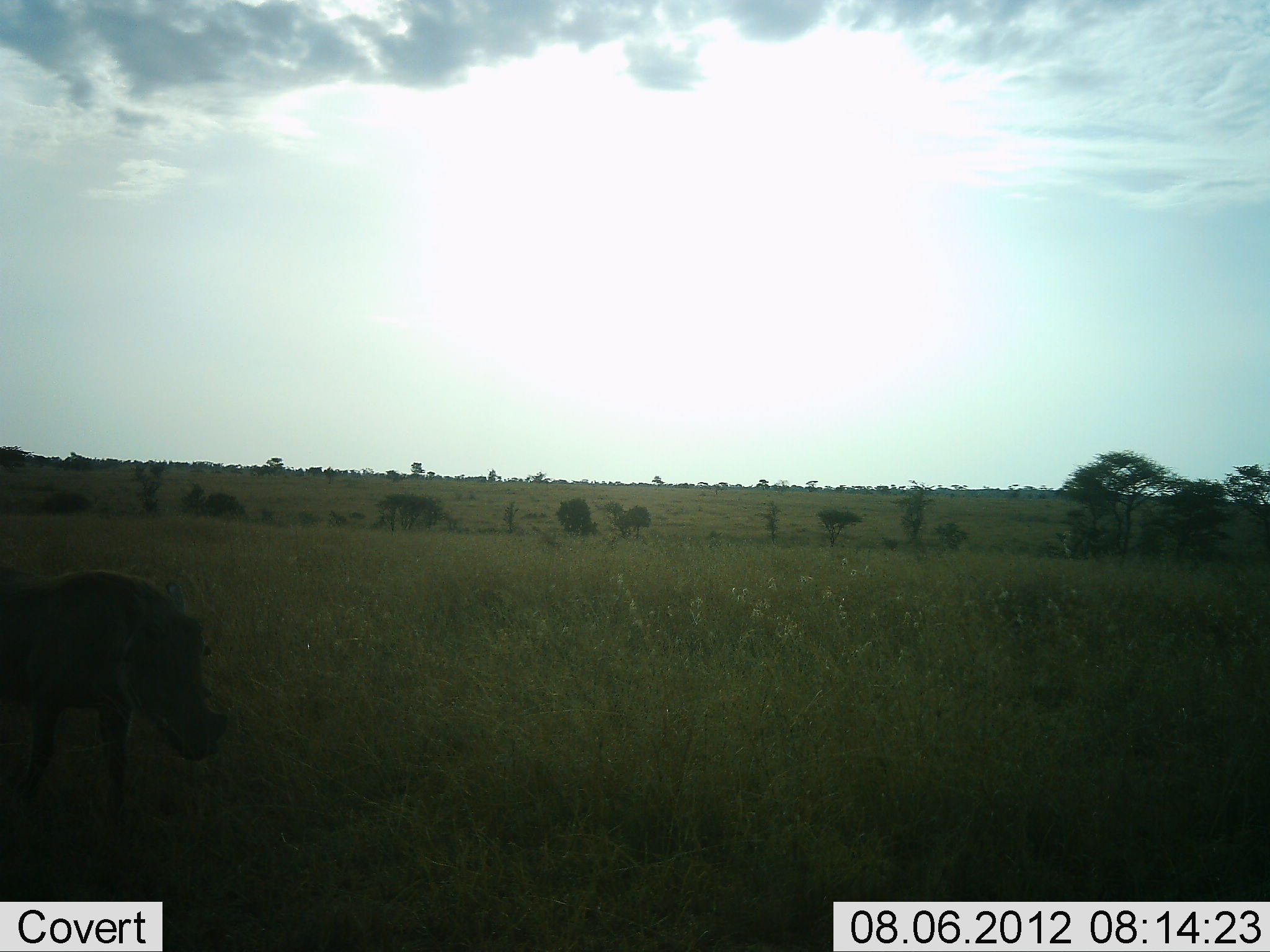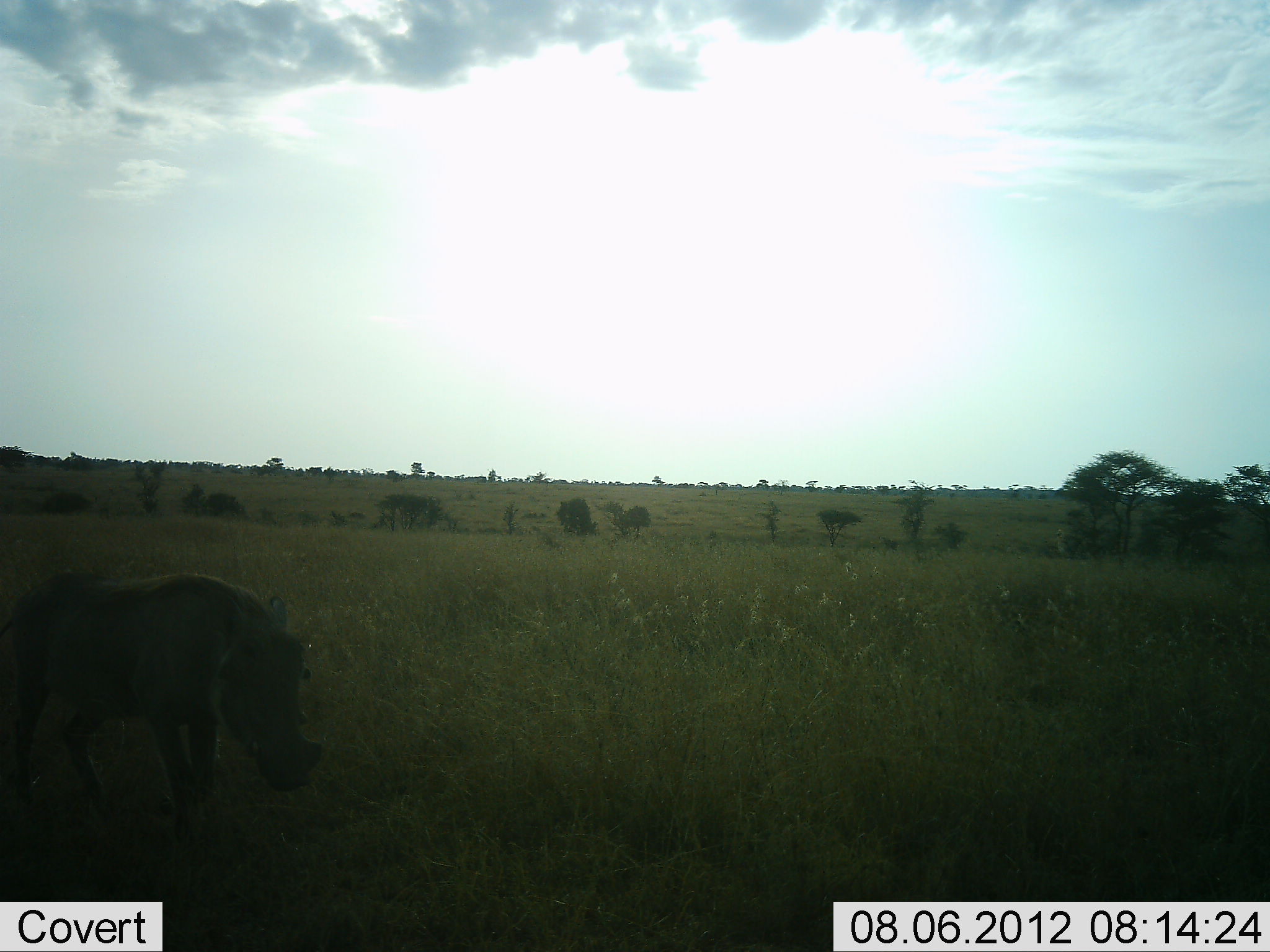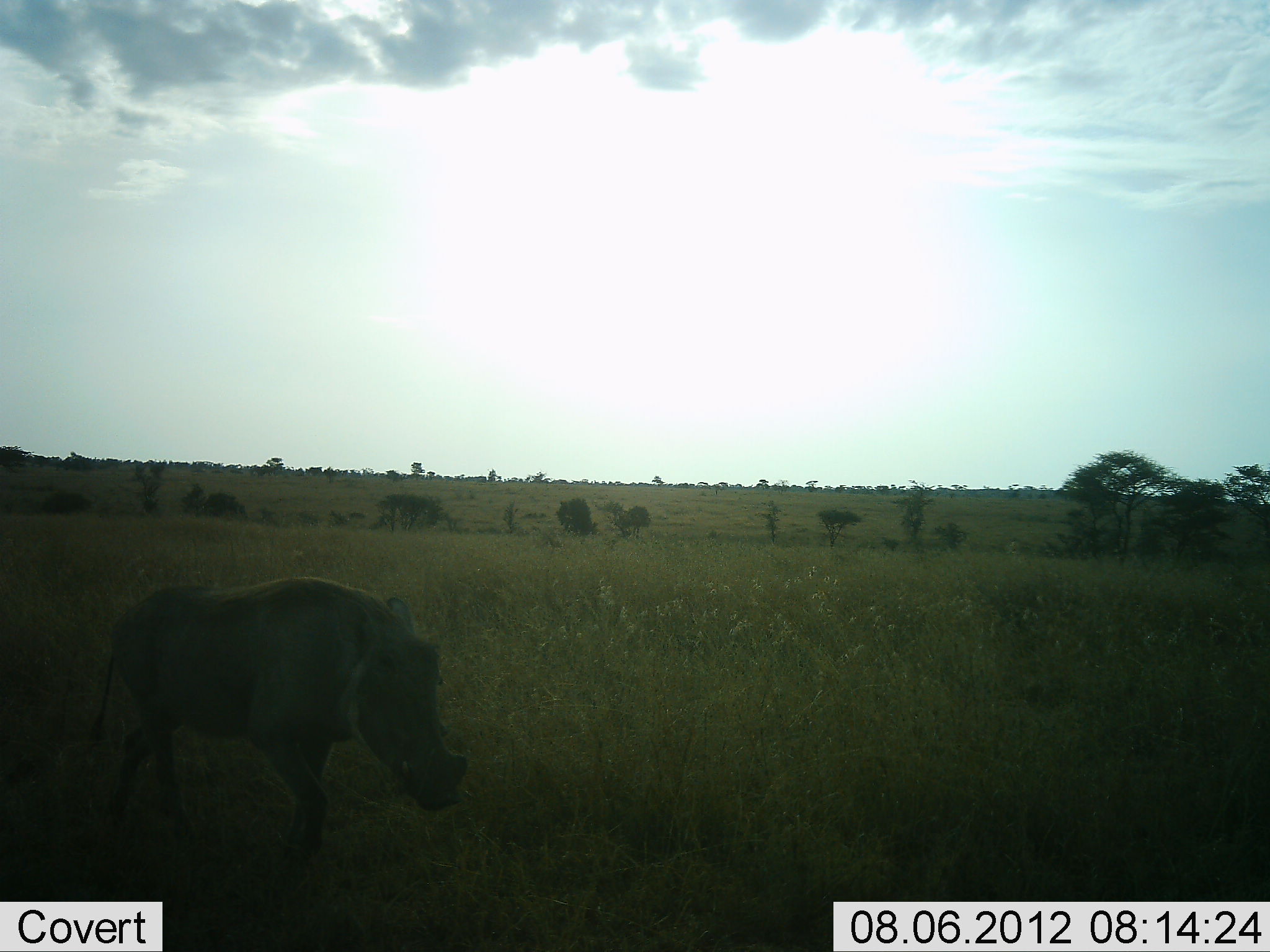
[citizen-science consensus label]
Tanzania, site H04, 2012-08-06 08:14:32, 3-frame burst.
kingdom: Animalia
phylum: Chordata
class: Mammalia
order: Artiodactyla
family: Suidae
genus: Phacochoerus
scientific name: Phacochoerus africanus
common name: warthog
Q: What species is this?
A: Warthog (Phacochoerus africanus).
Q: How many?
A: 1.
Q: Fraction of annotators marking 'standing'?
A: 0%.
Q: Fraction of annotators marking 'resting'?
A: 0%.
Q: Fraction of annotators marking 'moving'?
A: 100%.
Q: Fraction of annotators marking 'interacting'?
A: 0%.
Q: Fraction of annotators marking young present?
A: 0%.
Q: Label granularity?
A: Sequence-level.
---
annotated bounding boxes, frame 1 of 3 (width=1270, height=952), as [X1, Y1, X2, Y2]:
animal: [0, 567, 231, 807]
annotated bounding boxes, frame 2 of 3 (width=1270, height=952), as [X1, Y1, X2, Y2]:
animal: [0, 573, 322, 832]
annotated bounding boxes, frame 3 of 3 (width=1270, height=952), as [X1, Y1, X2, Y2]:
animal: [71, 574, 470, 868]